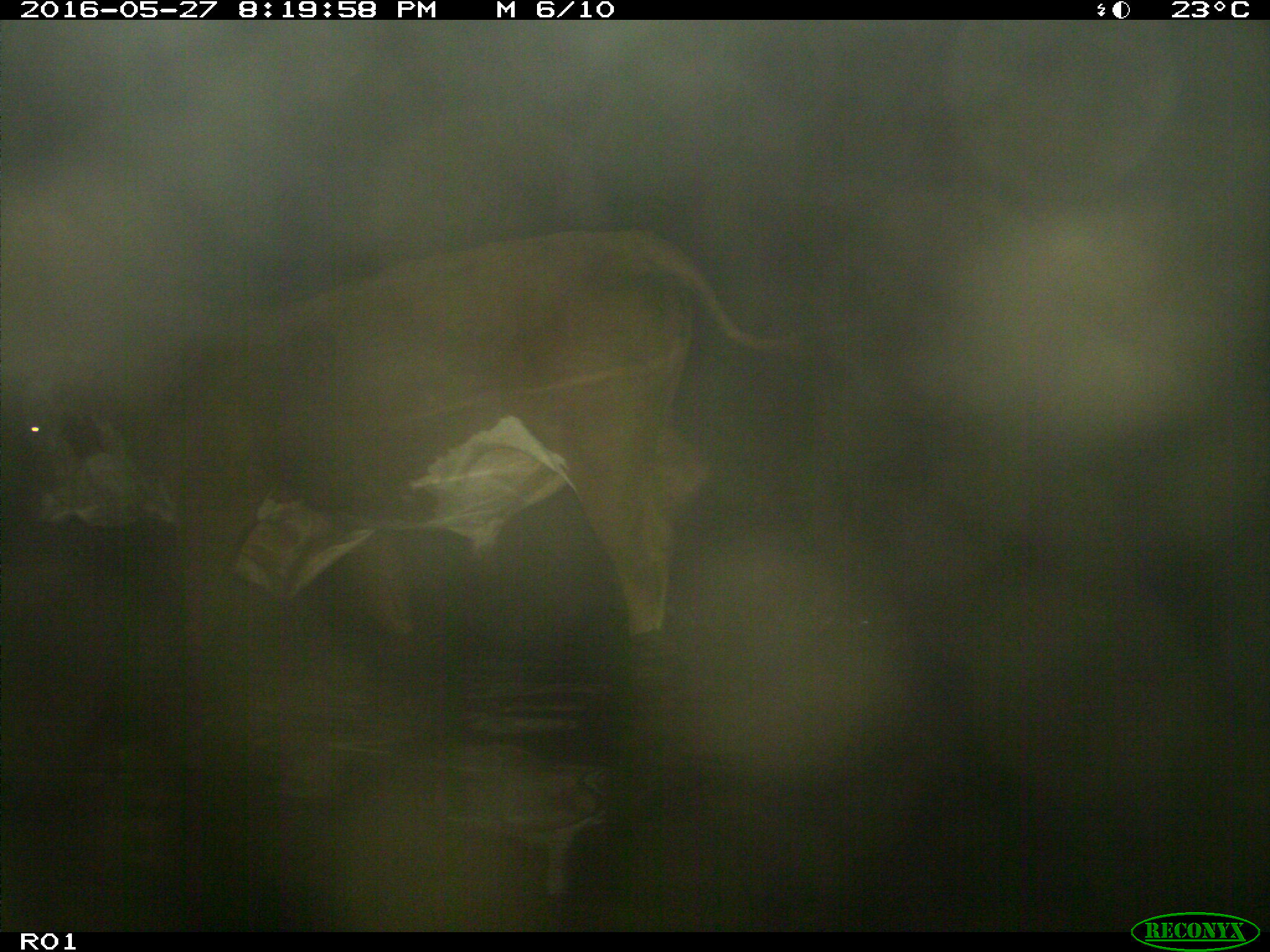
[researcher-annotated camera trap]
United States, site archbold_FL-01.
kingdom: Animalia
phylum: Chordata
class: Mammalia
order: Artiodactyla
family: Bovidae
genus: Bos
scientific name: Bos taurus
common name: domestic cow